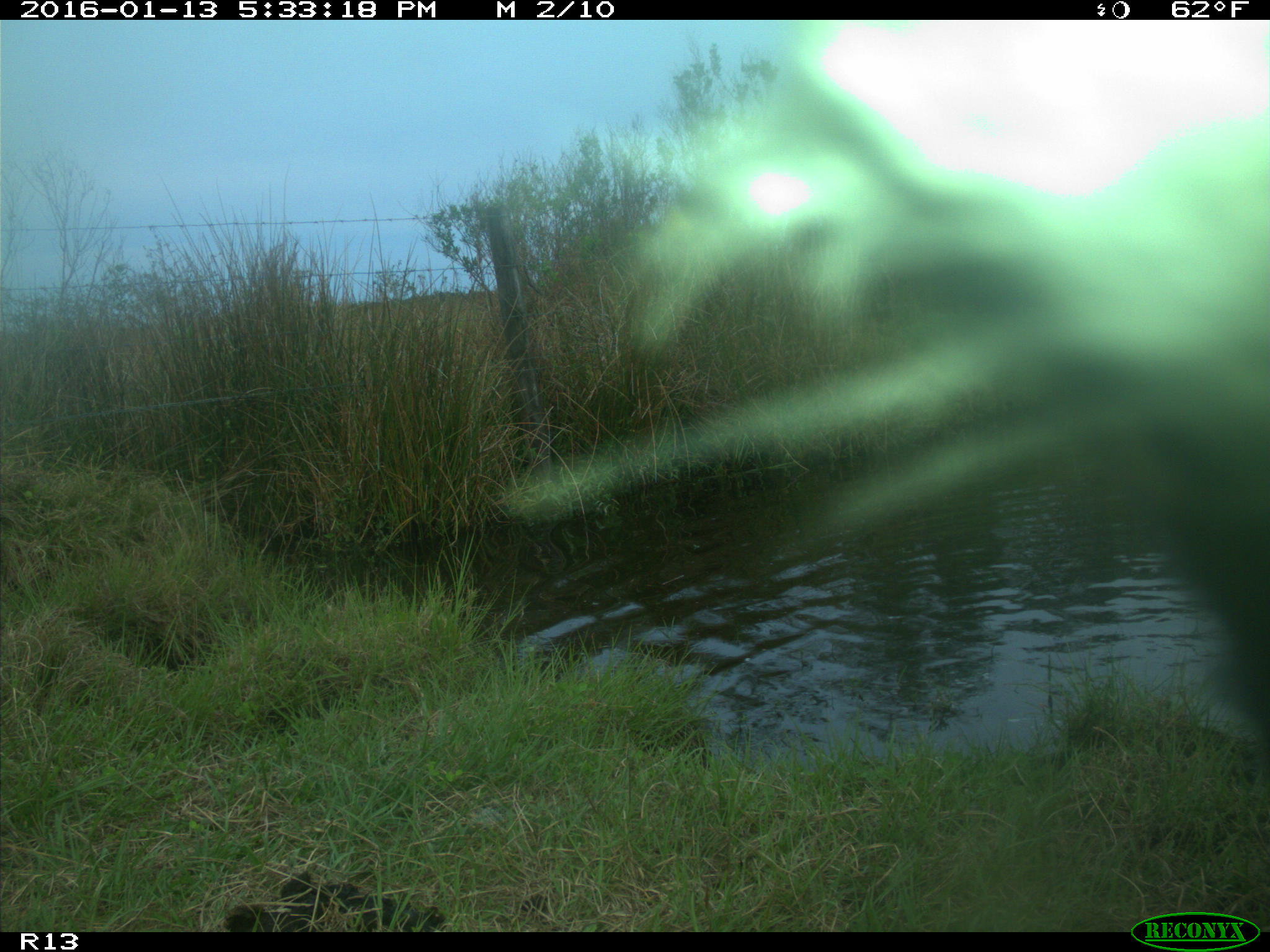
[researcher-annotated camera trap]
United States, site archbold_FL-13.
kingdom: Animalia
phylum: Chordata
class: Mammalia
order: Artiodactyla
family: Bovidae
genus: Bos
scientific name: Bos taurus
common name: domestic cow